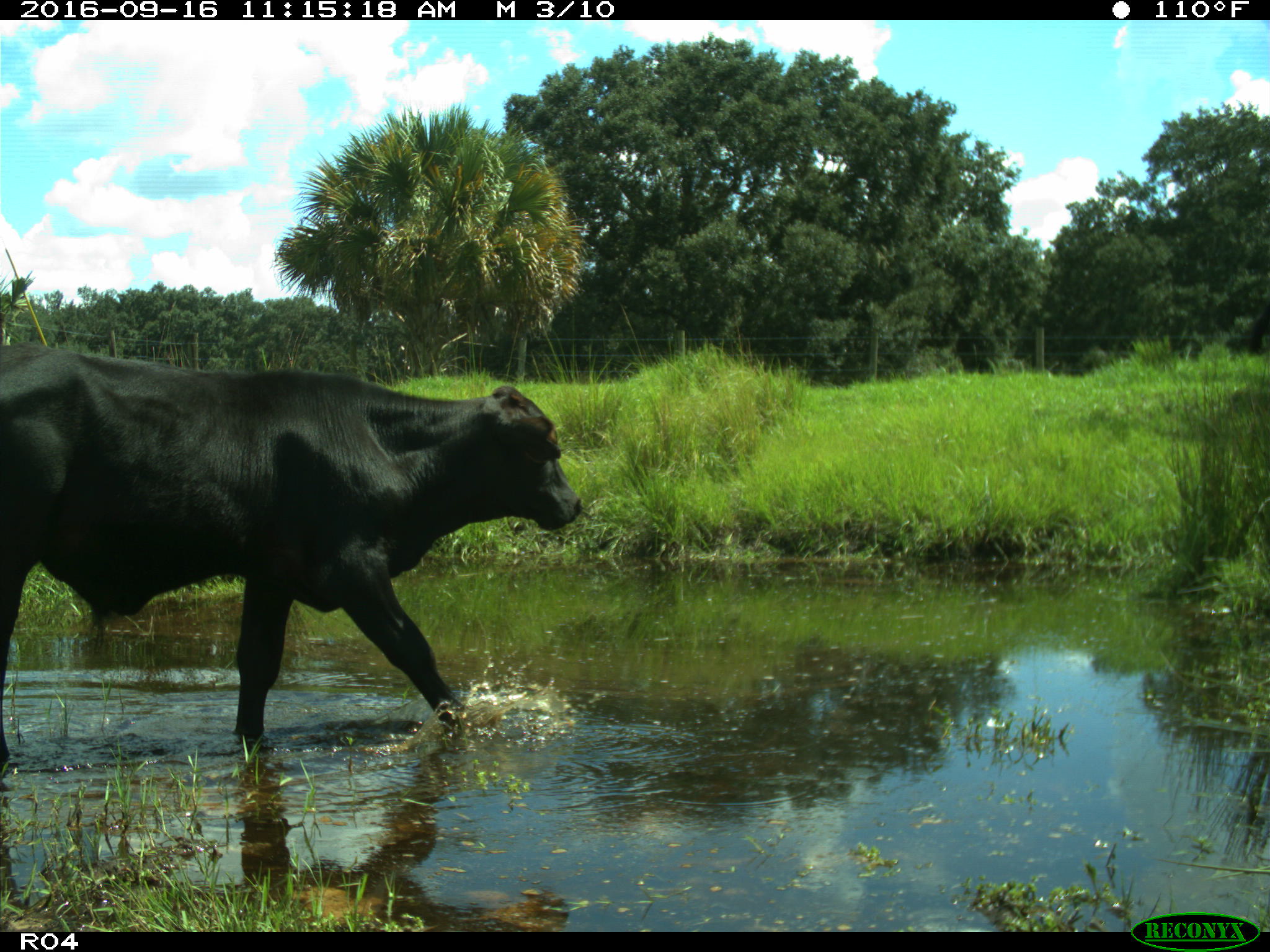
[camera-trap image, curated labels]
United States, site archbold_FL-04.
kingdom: Animalia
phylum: Chordata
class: Mammalia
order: Artiodactyla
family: Bovidae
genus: Bos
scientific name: Bos taurus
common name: domestic cow